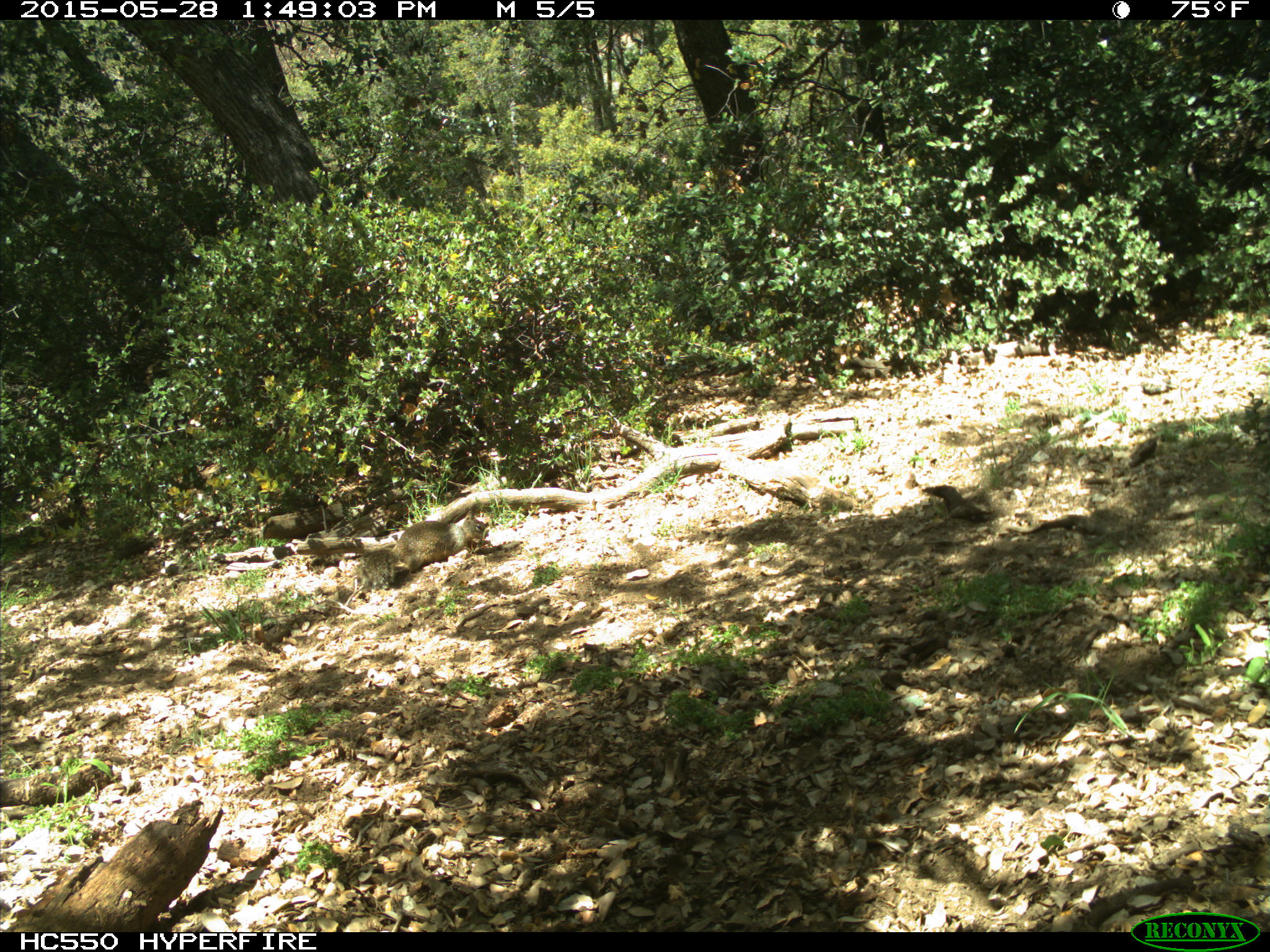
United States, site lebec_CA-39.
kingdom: Animalia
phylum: Chordata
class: Mammalia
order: Rodentia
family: Sciuridae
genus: Otospermophilus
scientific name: Otospermophilus beecheyi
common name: california ground squirrel